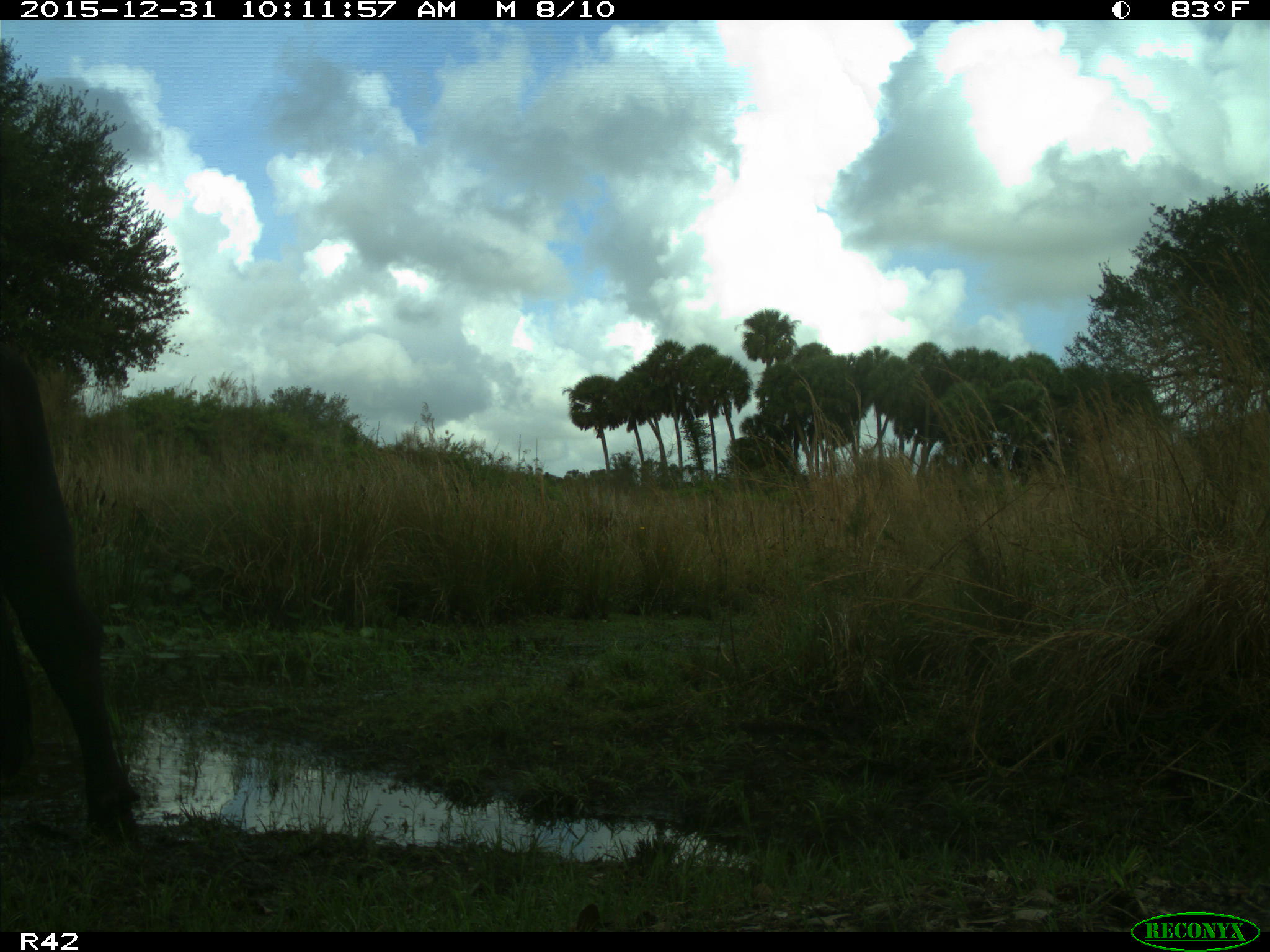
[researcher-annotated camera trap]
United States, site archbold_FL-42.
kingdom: Animalia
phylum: Chordata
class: Mammalia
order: Artiodactyla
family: Bovidae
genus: Bos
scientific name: Bos taurus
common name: domestic cow